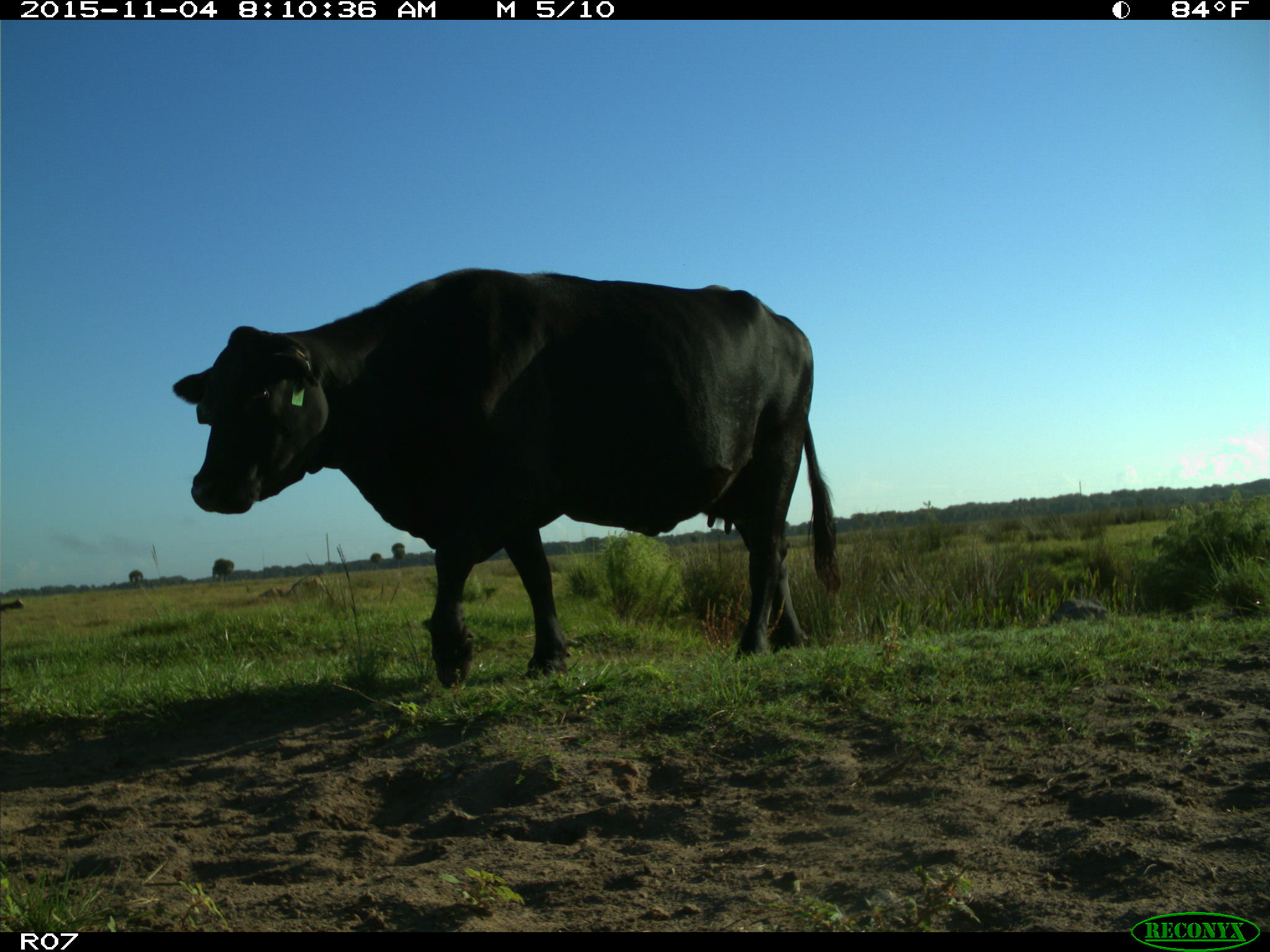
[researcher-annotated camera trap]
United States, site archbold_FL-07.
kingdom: Animalia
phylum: Chordata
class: Mammalia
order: Artiodactyla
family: Bovidae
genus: Bos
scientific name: Bos taurus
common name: domestic cow